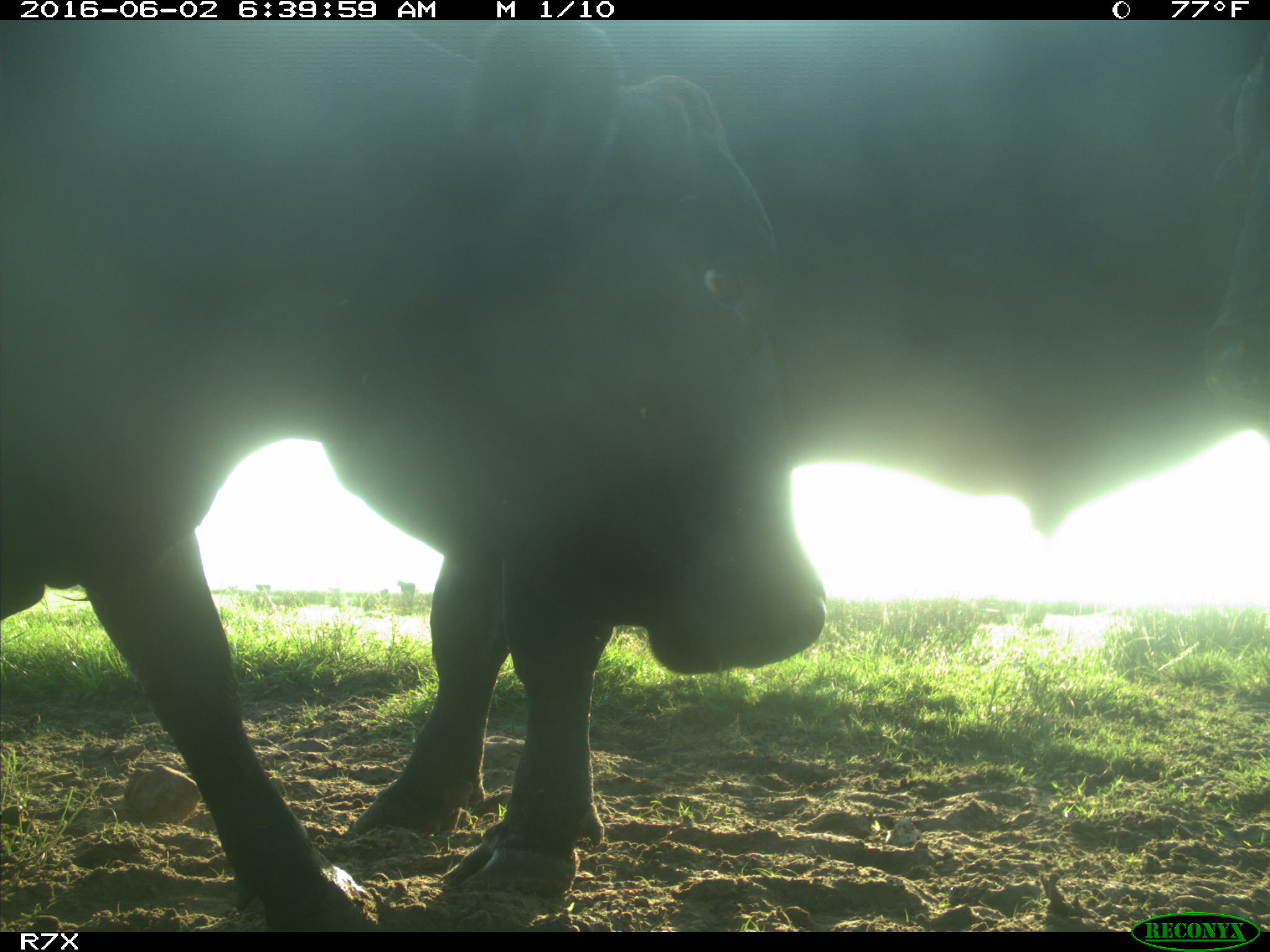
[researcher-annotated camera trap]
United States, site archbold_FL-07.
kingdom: Animalia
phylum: Chordata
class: Mammalia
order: Artiodactyla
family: Bovidae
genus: Bos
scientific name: Bos taurus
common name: domestic cow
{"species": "Bos taurus (domestic cow)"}